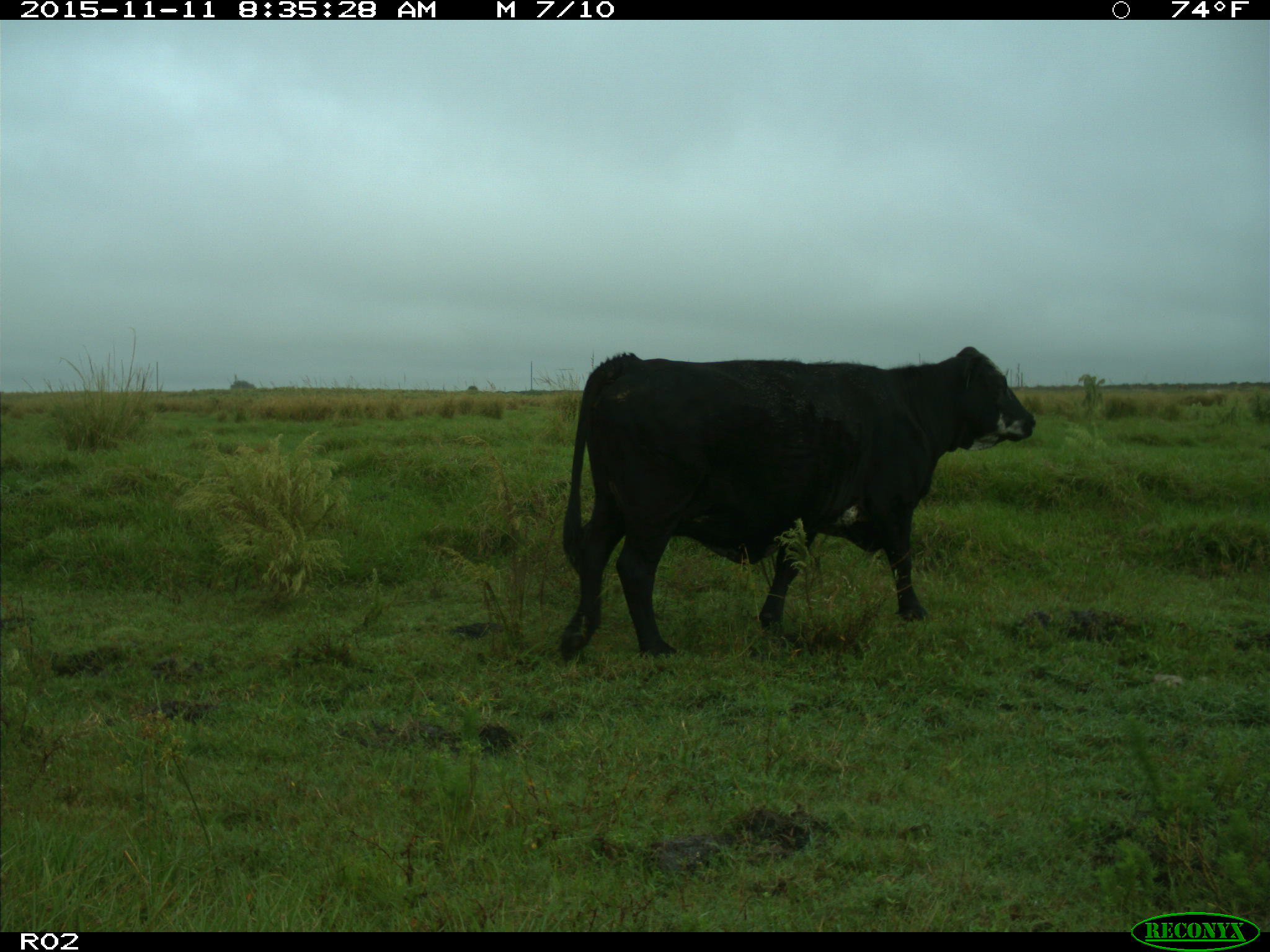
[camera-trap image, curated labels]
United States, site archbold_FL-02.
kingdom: Animalia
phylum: Chordata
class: Mammalia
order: Artiodactyla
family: Bovidae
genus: Bos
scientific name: Bos taurus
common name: domestic cow